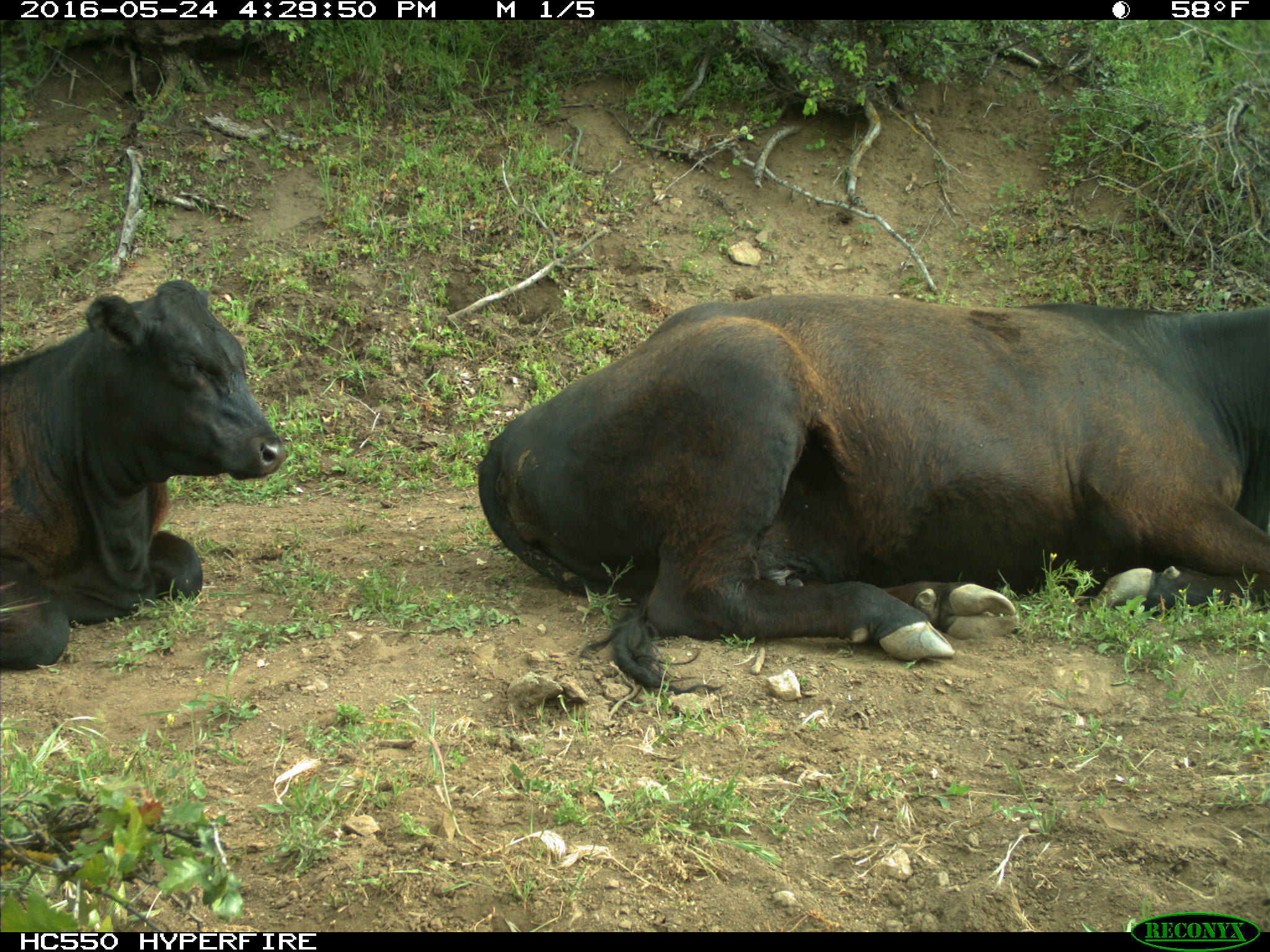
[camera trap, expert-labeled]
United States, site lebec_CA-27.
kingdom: Animalia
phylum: Chordata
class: Mammalia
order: Artiodactyla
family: Bovidae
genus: Bos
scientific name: Bos taurus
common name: domestic cow